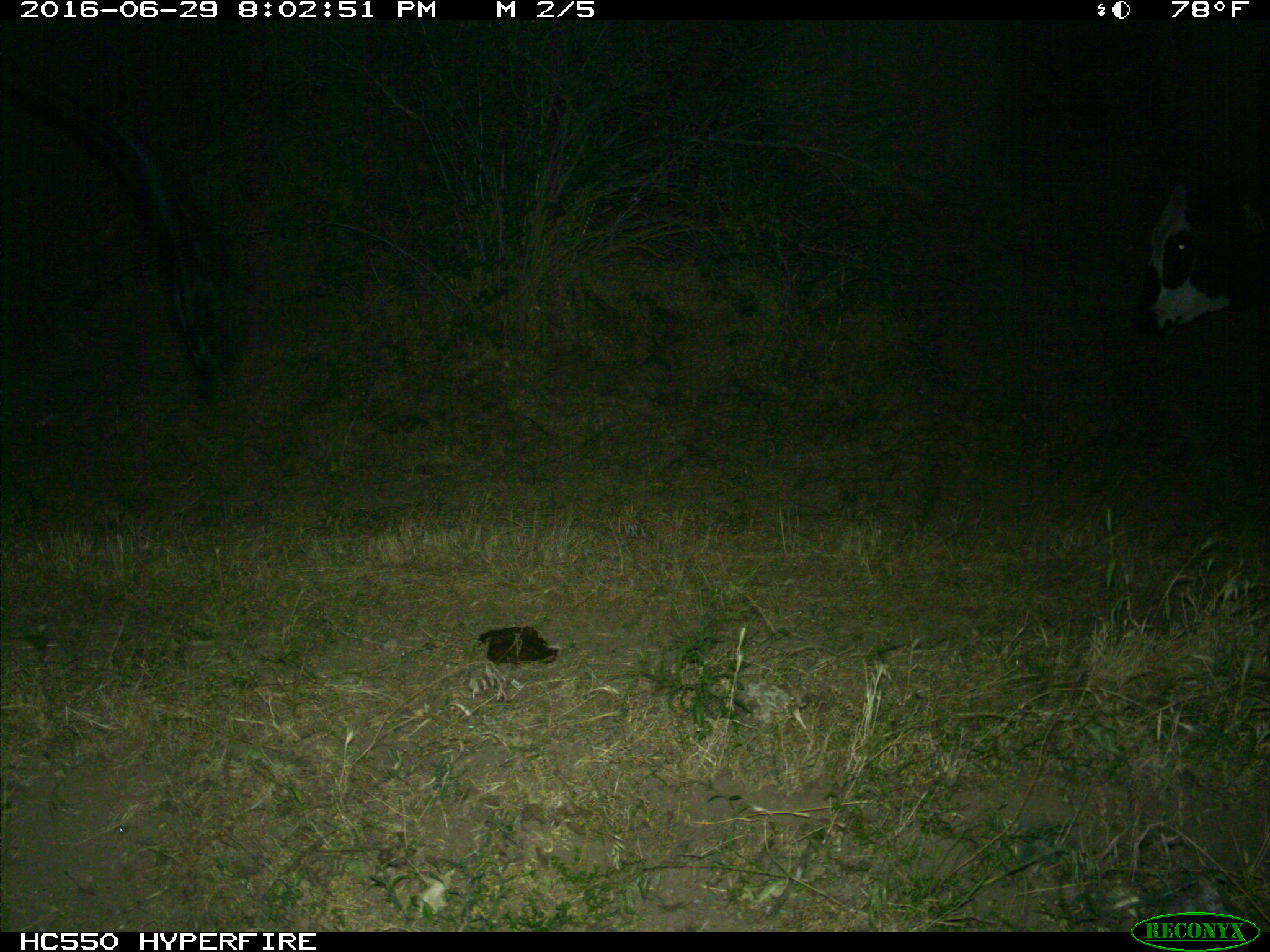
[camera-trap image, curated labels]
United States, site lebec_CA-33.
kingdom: Animalia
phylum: Chordata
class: Mammalia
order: Artiodactyla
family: Bovidae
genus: Bos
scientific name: Bos taurus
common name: domestic cow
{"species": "Bos taurus (domestic cow)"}